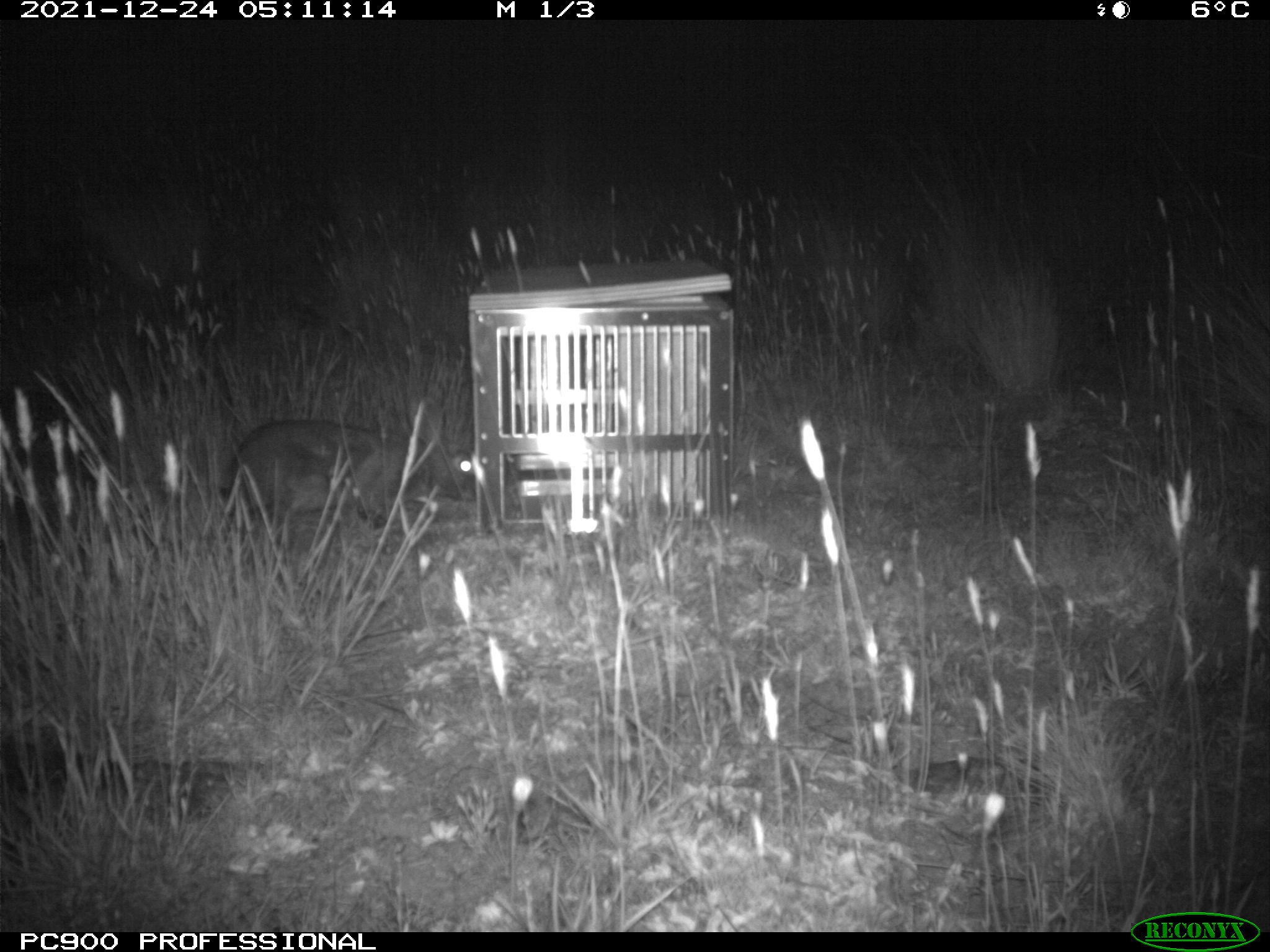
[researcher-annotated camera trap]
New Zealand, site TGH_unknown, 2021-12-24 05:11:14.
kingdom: Animalia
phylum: Chordata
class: Mammalia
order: Lagomorpha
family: Leporidae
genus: Oryctolagus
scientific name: Oryctolagus cuniculus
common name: european rabbit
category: rabbit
Rabbit (european rabbit) (Oryctolagus cuniculus).